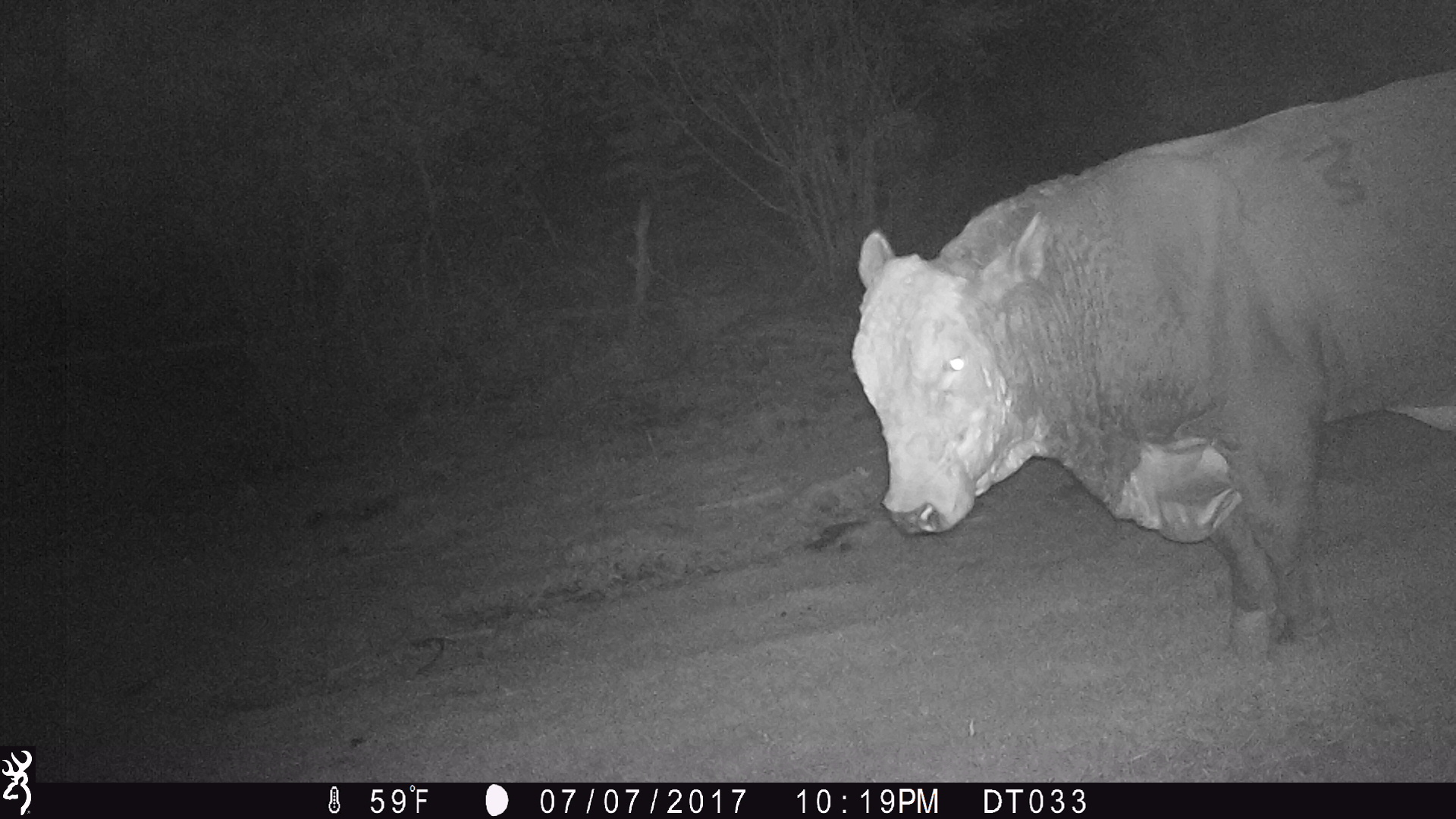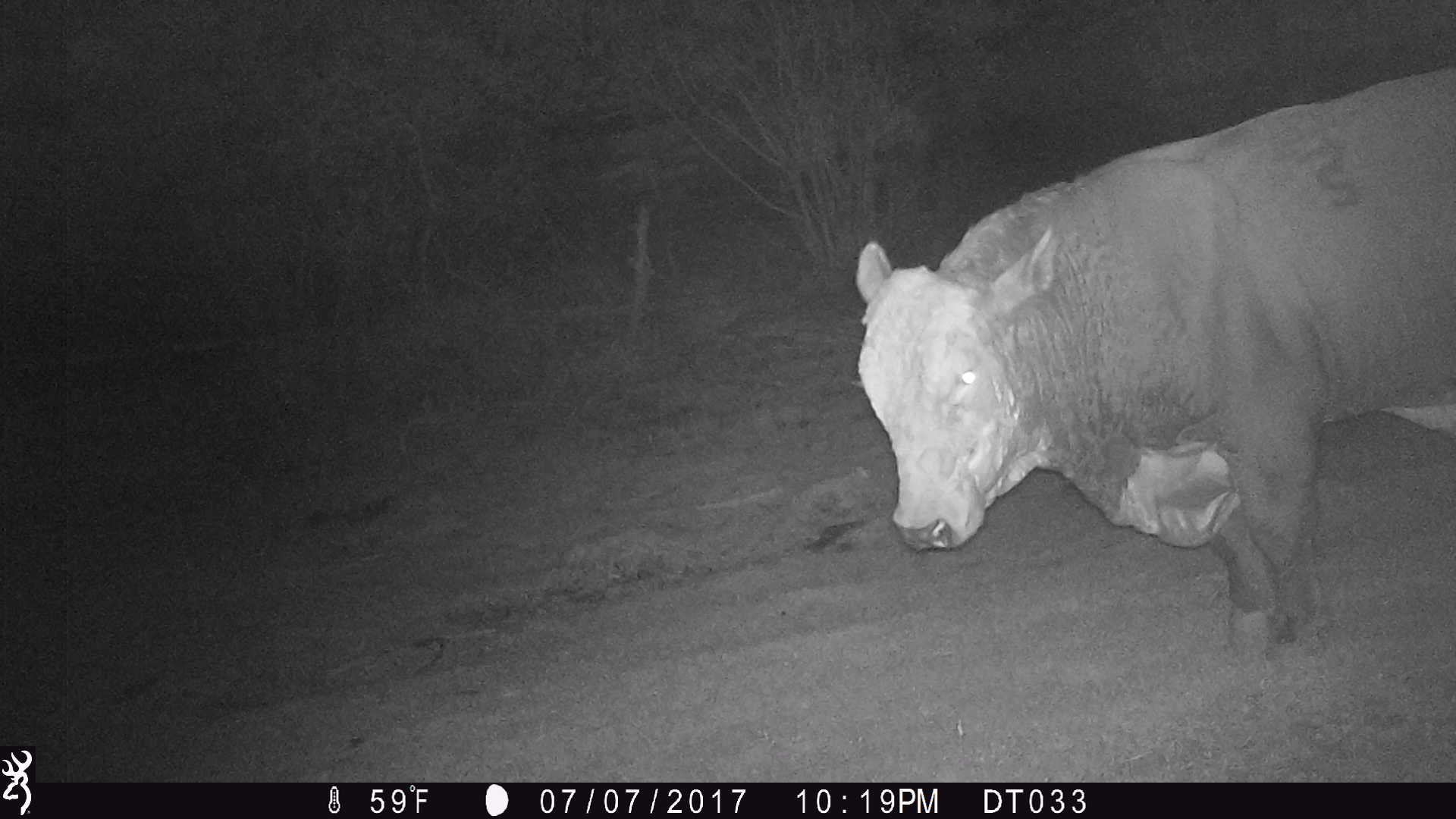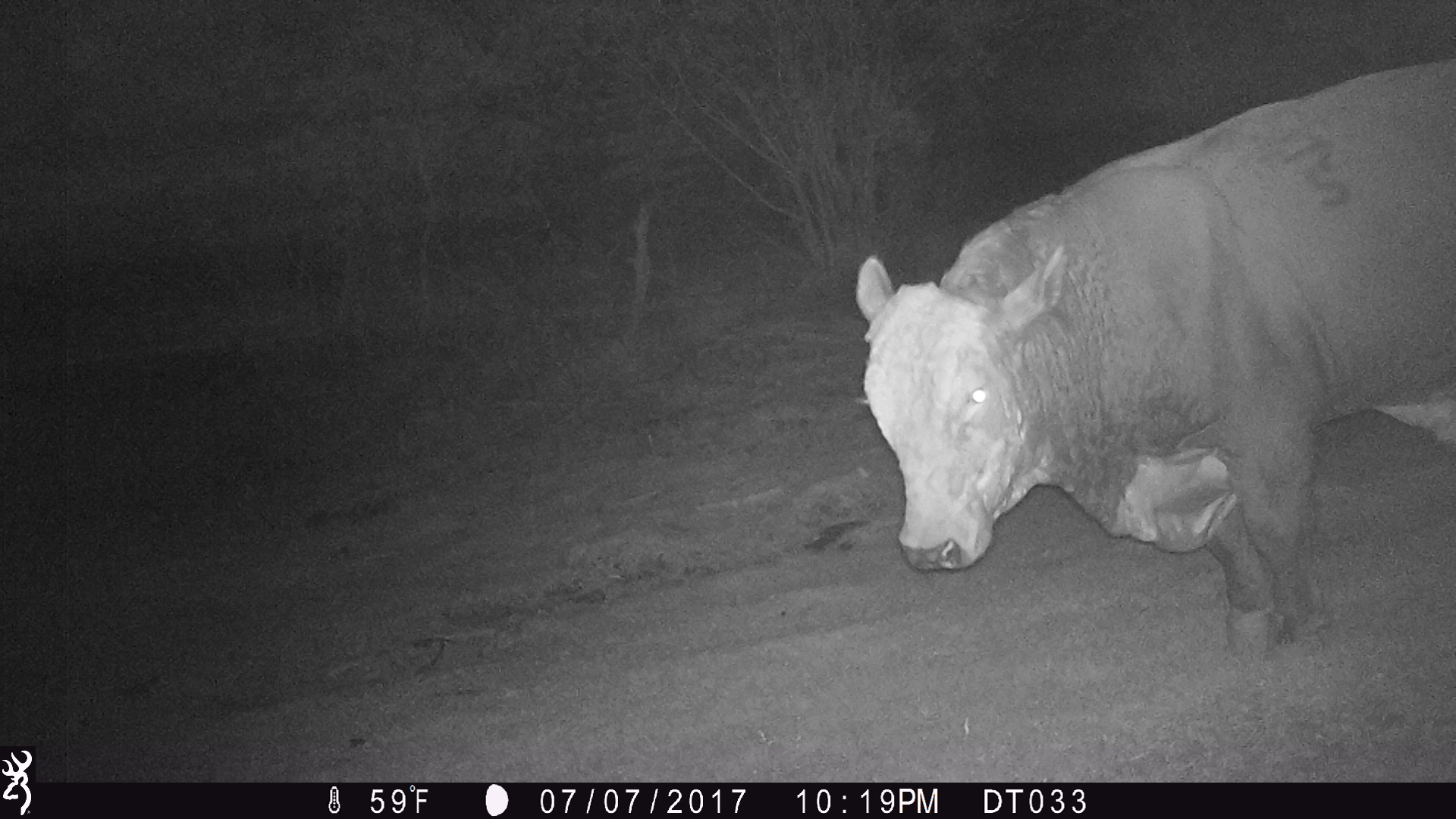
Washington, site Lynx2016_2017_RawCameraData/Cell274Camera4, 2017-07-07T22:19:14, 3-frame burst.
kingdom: Animalia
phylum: Chordata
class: Mammalia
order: Artiodactyla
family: Bovidae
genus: Bos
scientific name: Bos taurus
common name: domestic cattle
Domestic cattle (Bos taurus). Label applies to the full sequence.